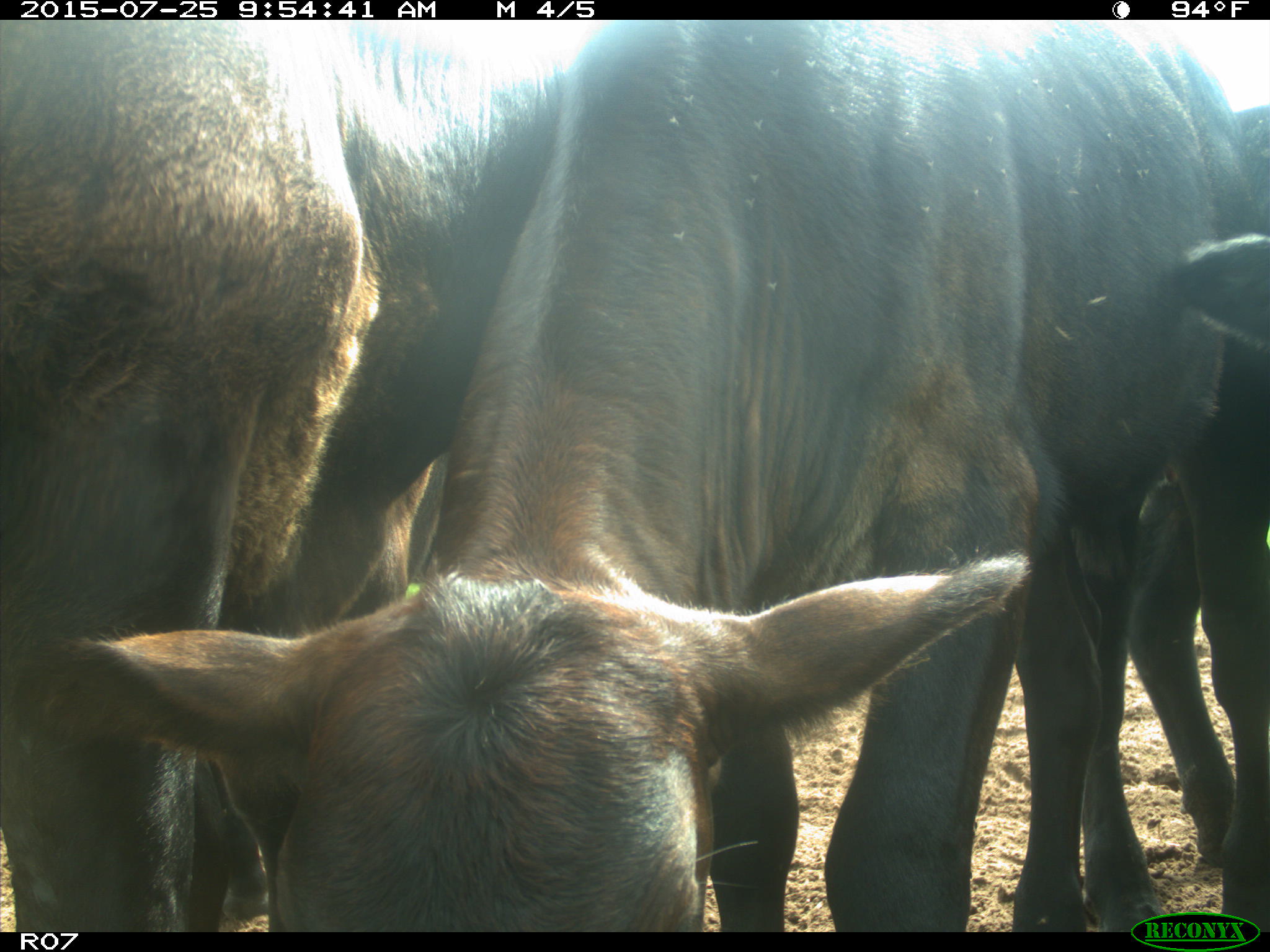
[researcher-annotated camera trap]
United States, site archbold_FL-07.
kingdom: Animalia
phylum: Chordata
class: Mammalia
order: Artiodactyla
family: Bovidae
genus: Bos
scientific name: Bos taurus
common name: domestic cow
Bos taurus (domestic cow).